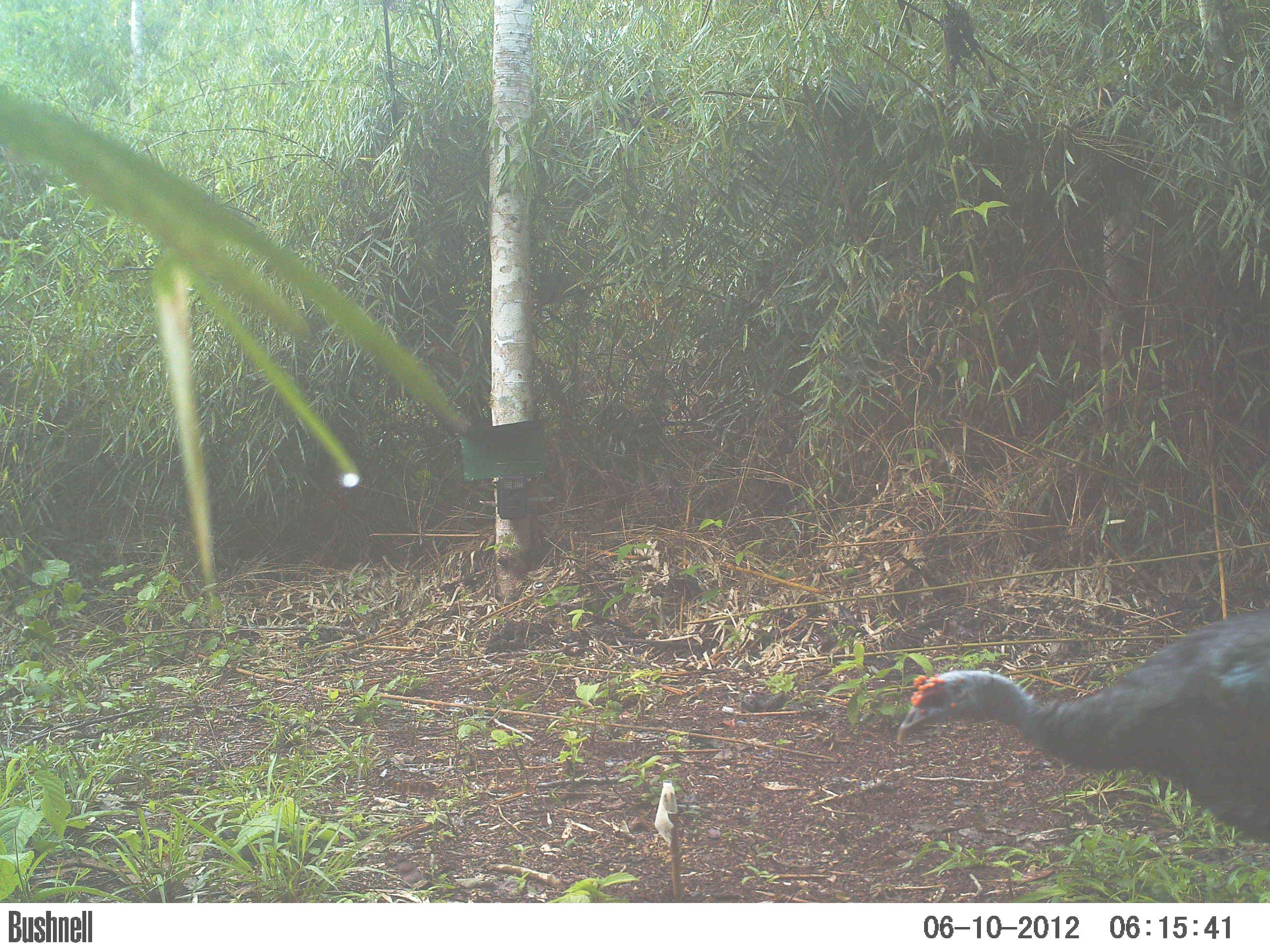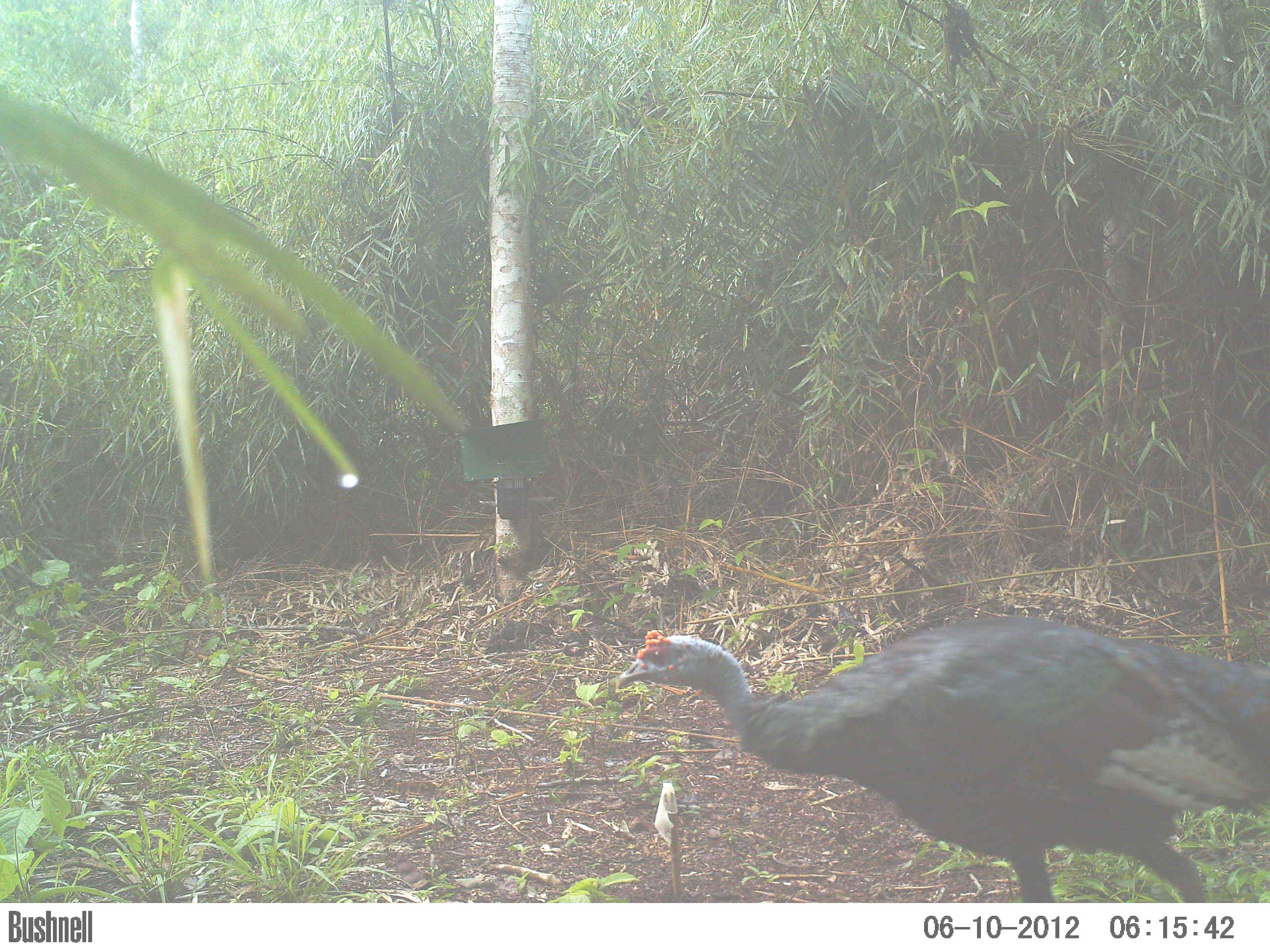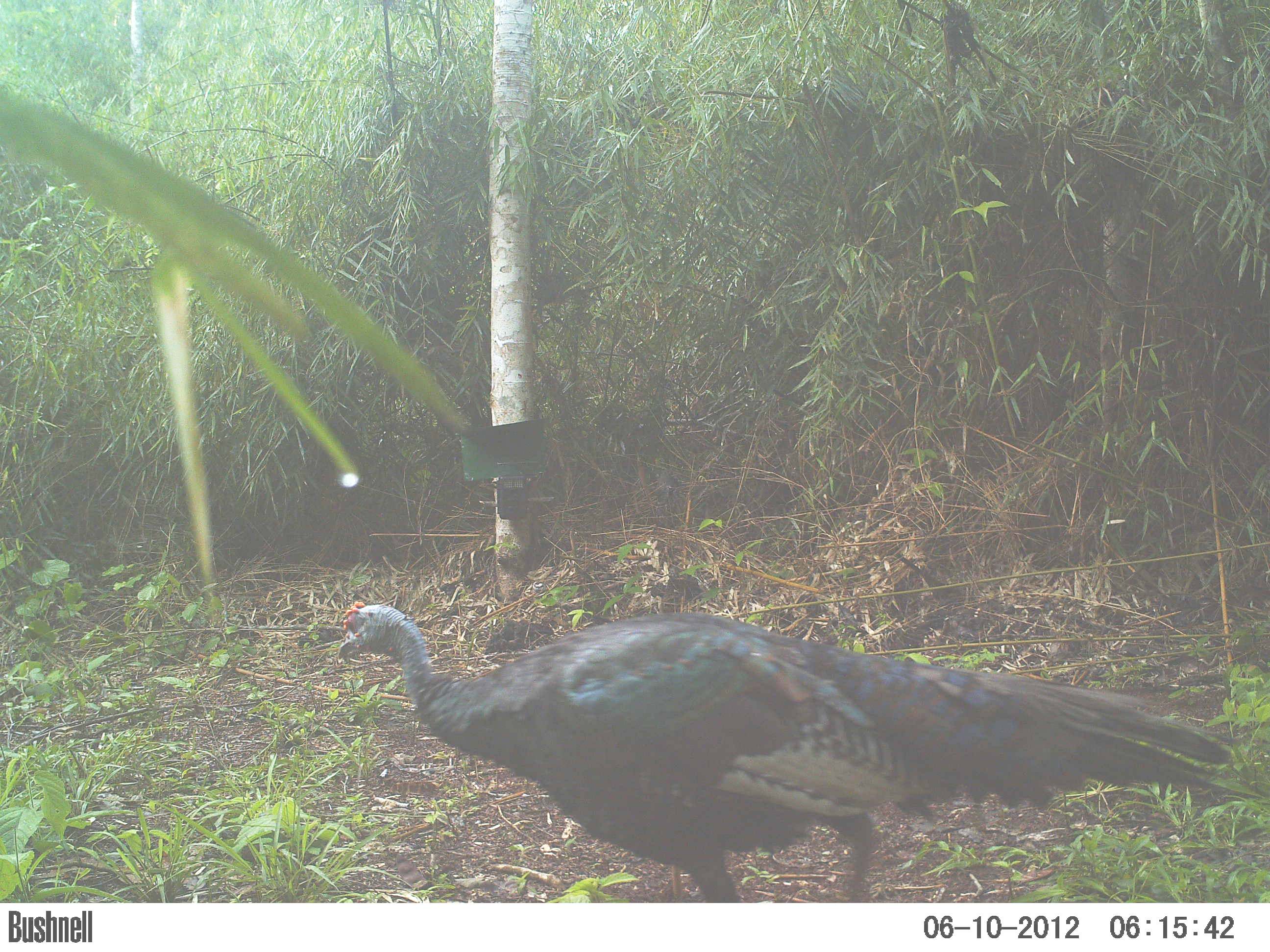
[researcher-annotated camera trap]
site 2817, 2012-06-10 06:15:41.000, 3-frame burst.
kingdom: Animalia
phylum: Chordata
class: Aves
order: Galliformes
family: Phasianidae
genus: Meleagris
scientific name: Meleagris ocellata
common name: ocellated turkey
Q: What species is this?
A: Meleagris ocellata (ocellated turkey).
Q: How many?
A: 1.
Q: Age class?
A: Adult.